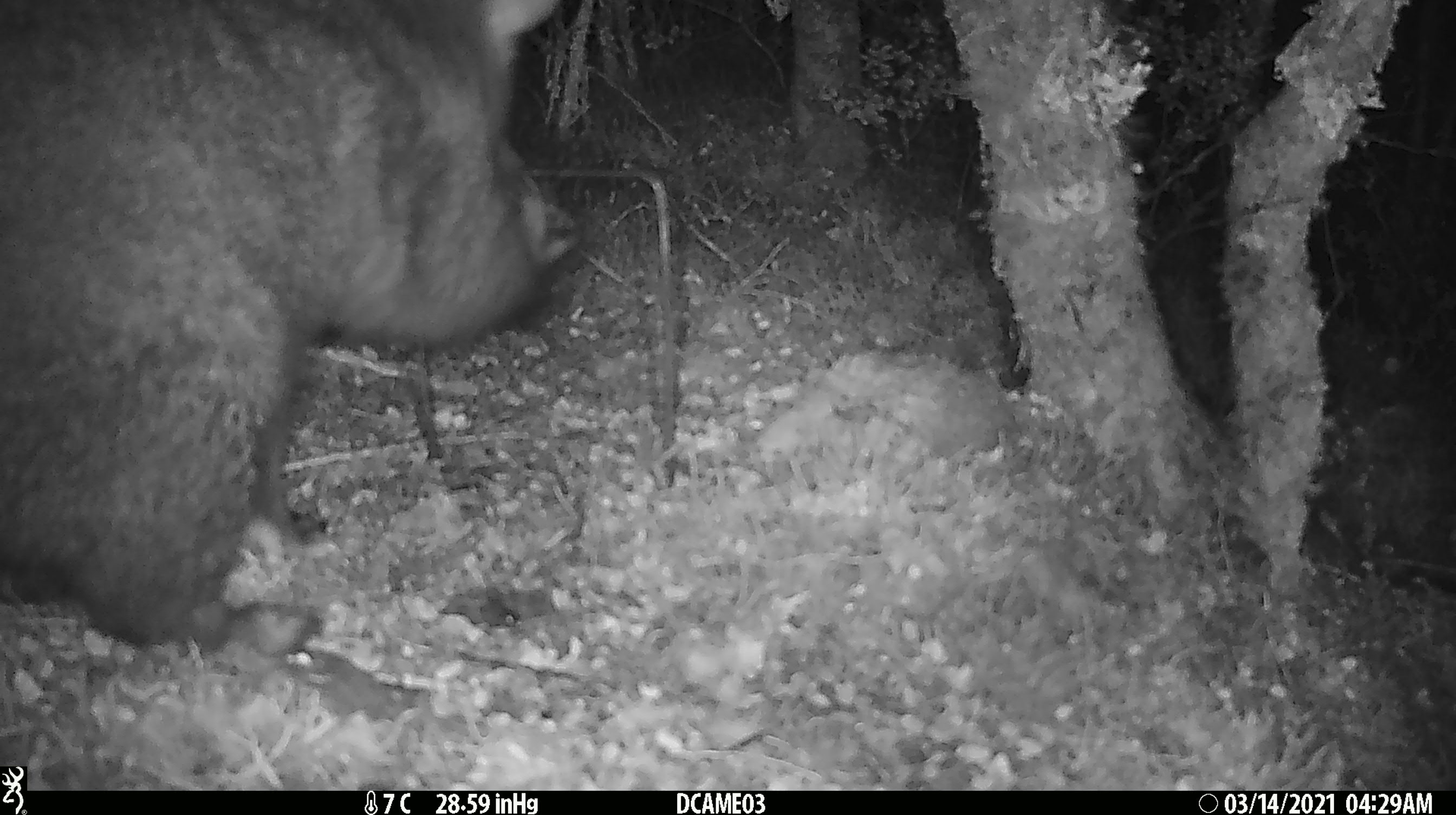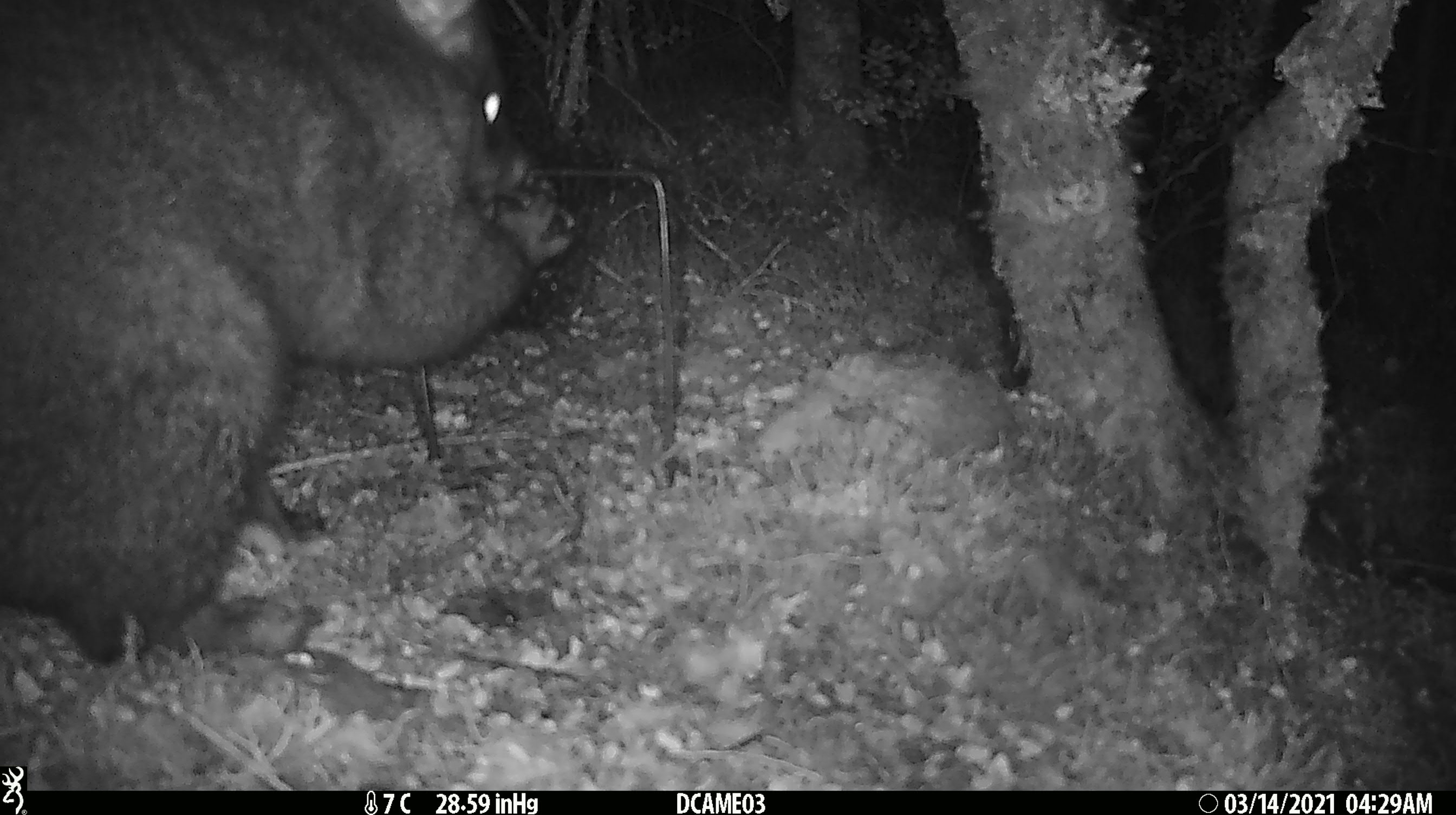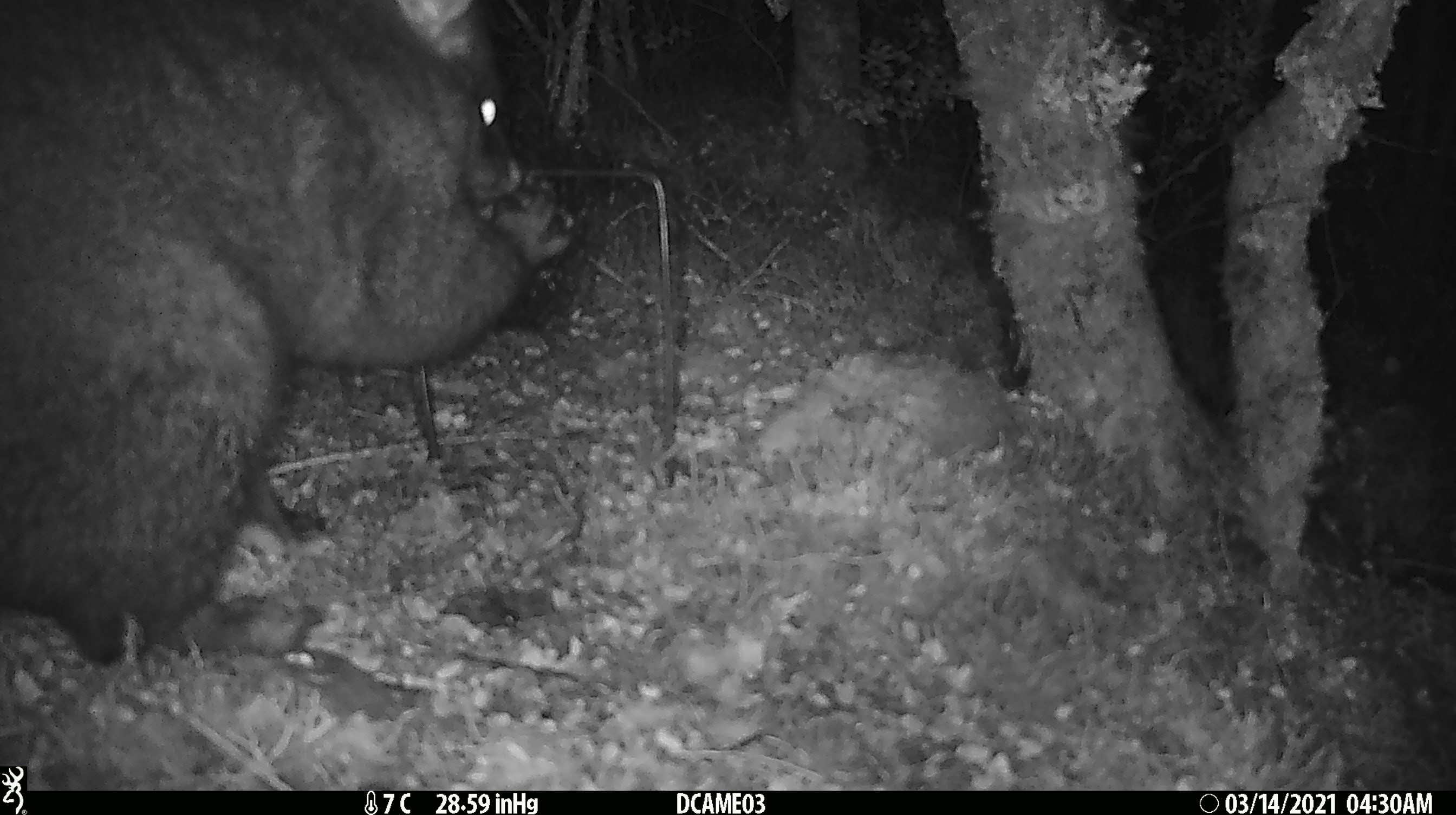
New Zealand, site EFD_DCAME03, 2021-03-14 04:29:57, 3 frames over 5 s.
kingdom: Animalia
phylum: Chordata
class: Mammalia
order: Diprotodontia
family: Phalangeridae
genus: Trichosurus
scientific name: Trichosurus vulpecula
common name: common brushtail possum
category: possum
Possum (common brushtail possum) (Trichosurus vulpecula).